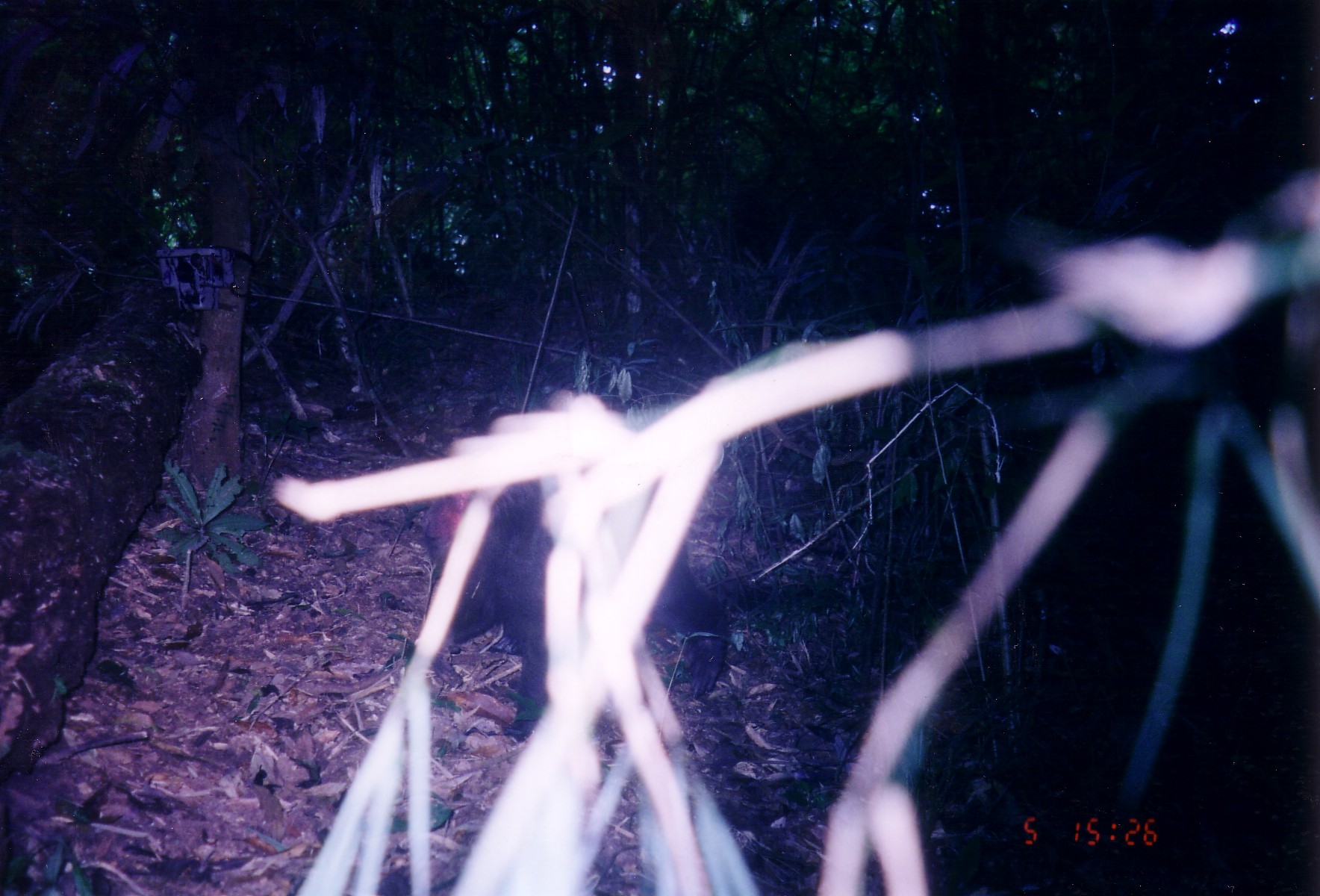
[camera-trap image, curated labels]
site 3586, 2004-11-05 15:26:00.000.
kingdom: Animalia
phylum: Chordata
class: Mammalia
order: Primates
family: Cercopithecidae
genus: Macaca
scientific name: Macaca arctoides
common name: stump-tailed macaque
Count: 1.